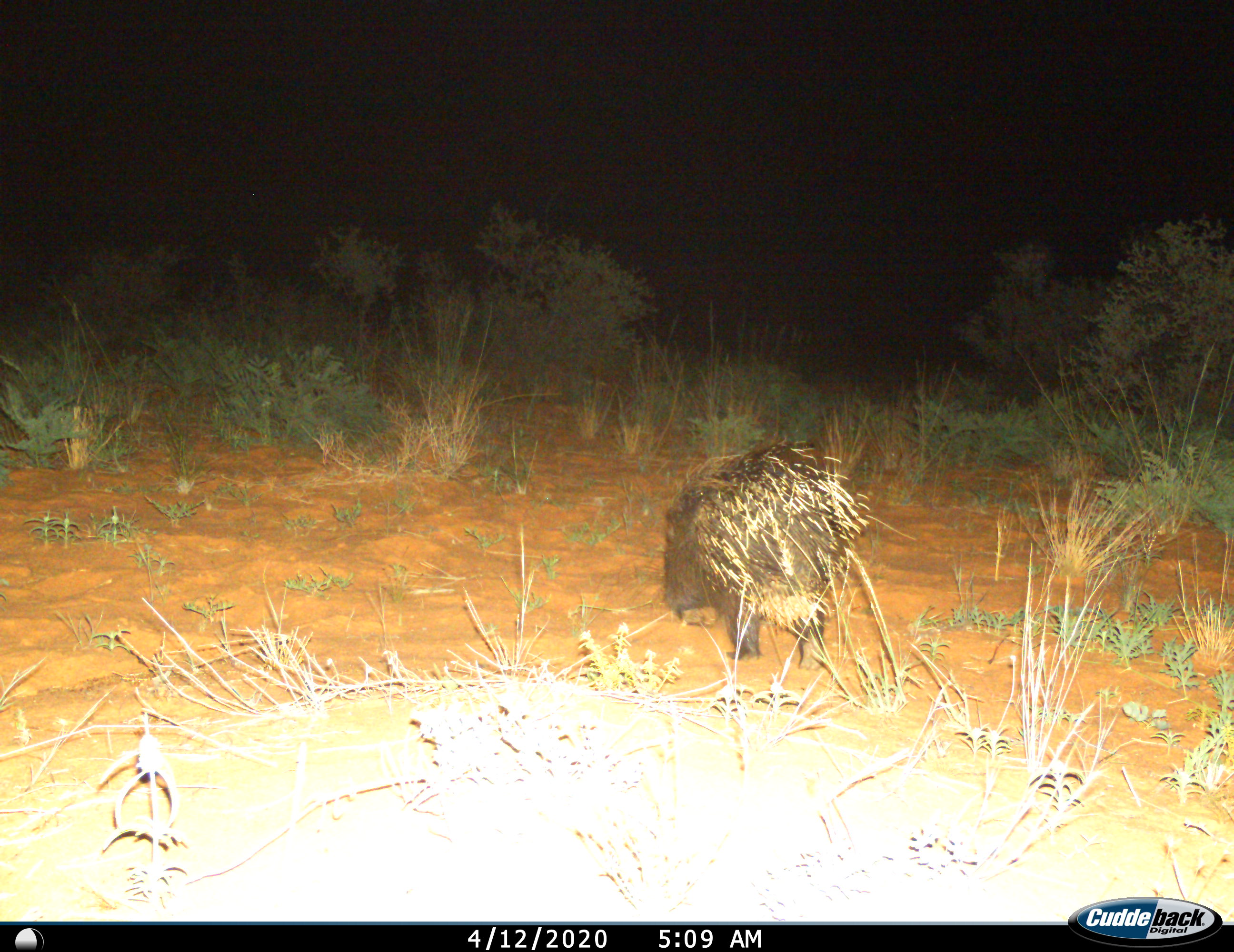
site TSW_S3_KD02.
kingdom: Animalia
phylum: Chordata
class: Mammalia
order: Rodentia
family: Hystricidae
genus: Hystrix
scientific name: Hystrix cristata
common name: crested porcupine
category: porcupine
Porcupine (crested porcupine) (Hystrix cristata), count 1. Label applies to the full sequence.